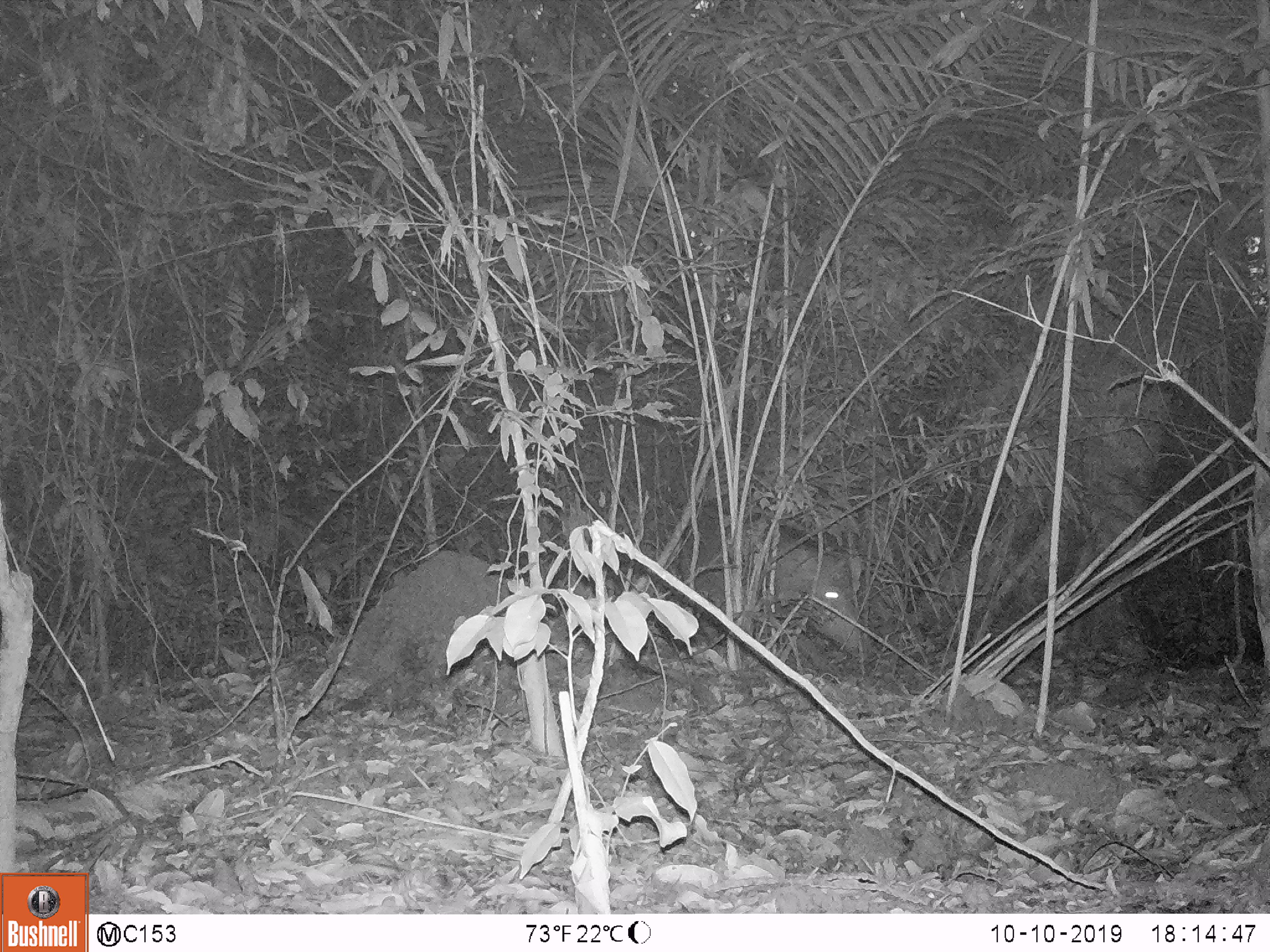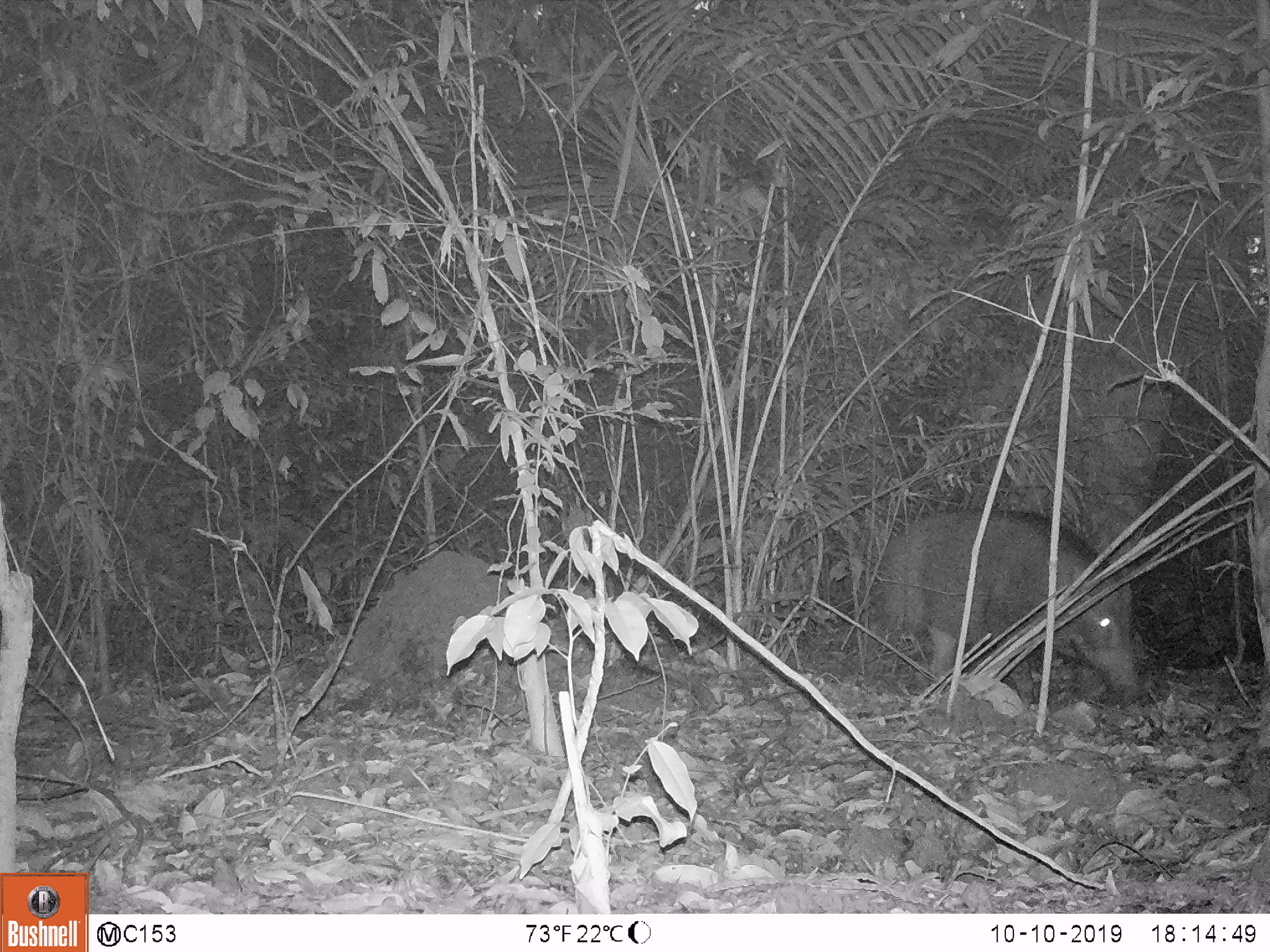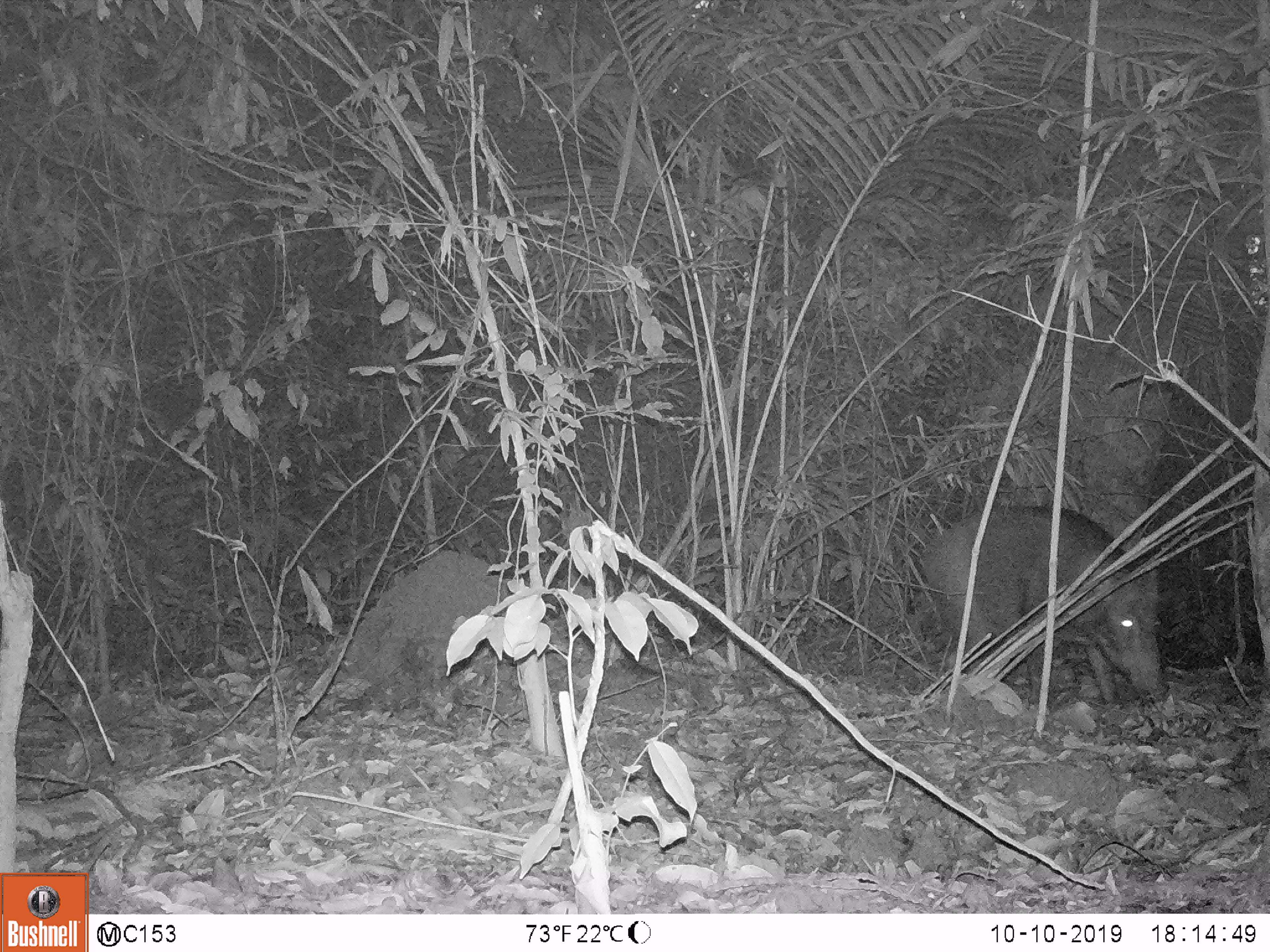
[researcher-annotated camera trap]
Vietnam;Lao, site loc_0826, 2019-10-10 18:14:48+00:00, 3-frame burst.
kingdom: Animalia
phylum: Chordata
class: Mammalia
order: Artiodactyla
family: Suidae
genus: Sus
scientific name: Sus scrofa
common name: eurasian wild pig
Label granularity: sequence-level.